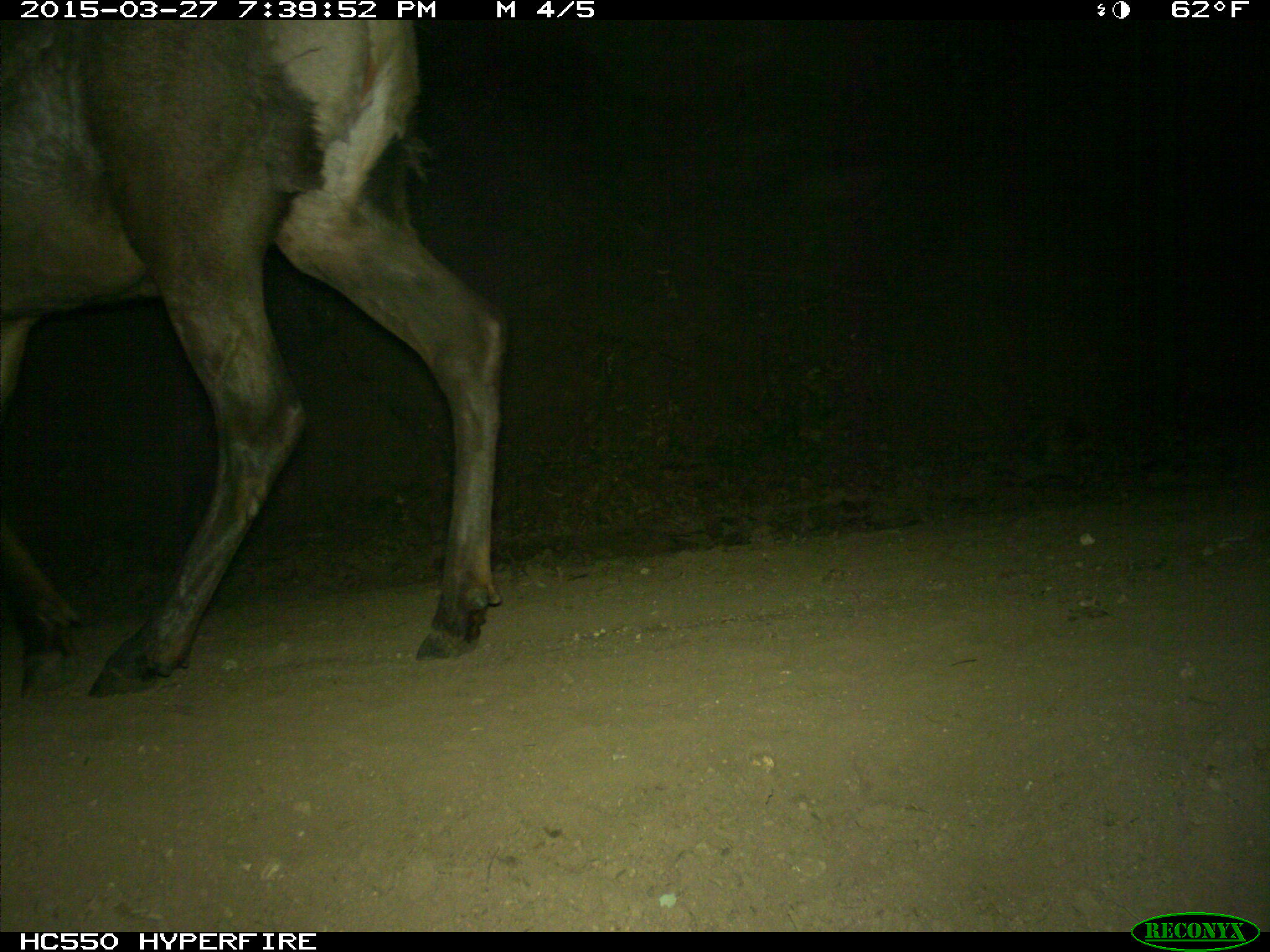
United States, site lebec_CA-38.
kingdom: Animalia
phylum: Chordata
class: Mammalia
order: Artiodactyla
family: Cervidae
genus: Cervus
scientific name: Cervus canadensis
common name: elk